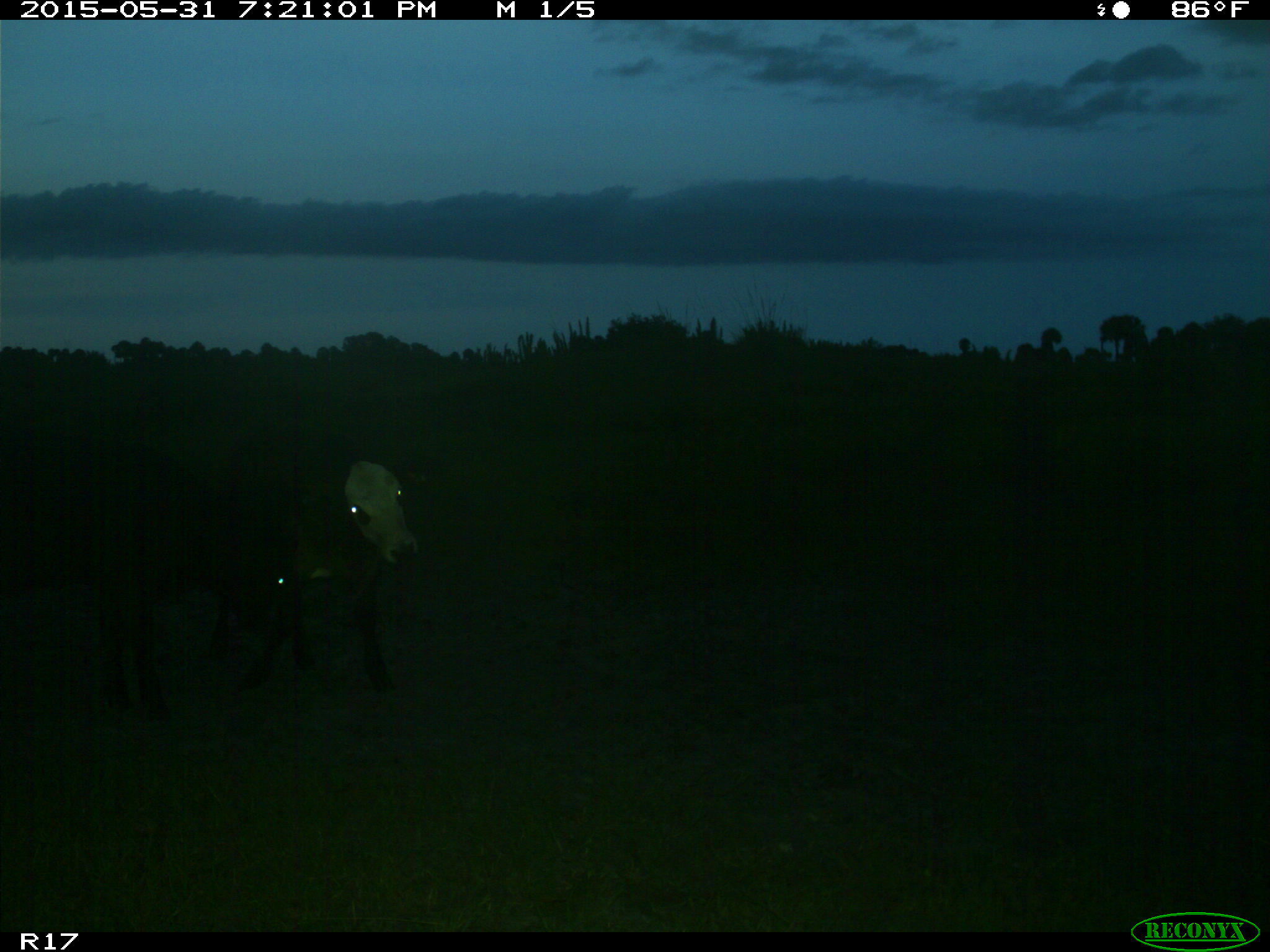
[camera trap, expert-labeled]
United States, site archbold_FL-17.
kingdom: Animalia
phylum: Chordata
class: Mammalia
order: Artiodactyla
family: Bovidae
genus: Bos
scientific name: Bos taurus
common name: domestic cow